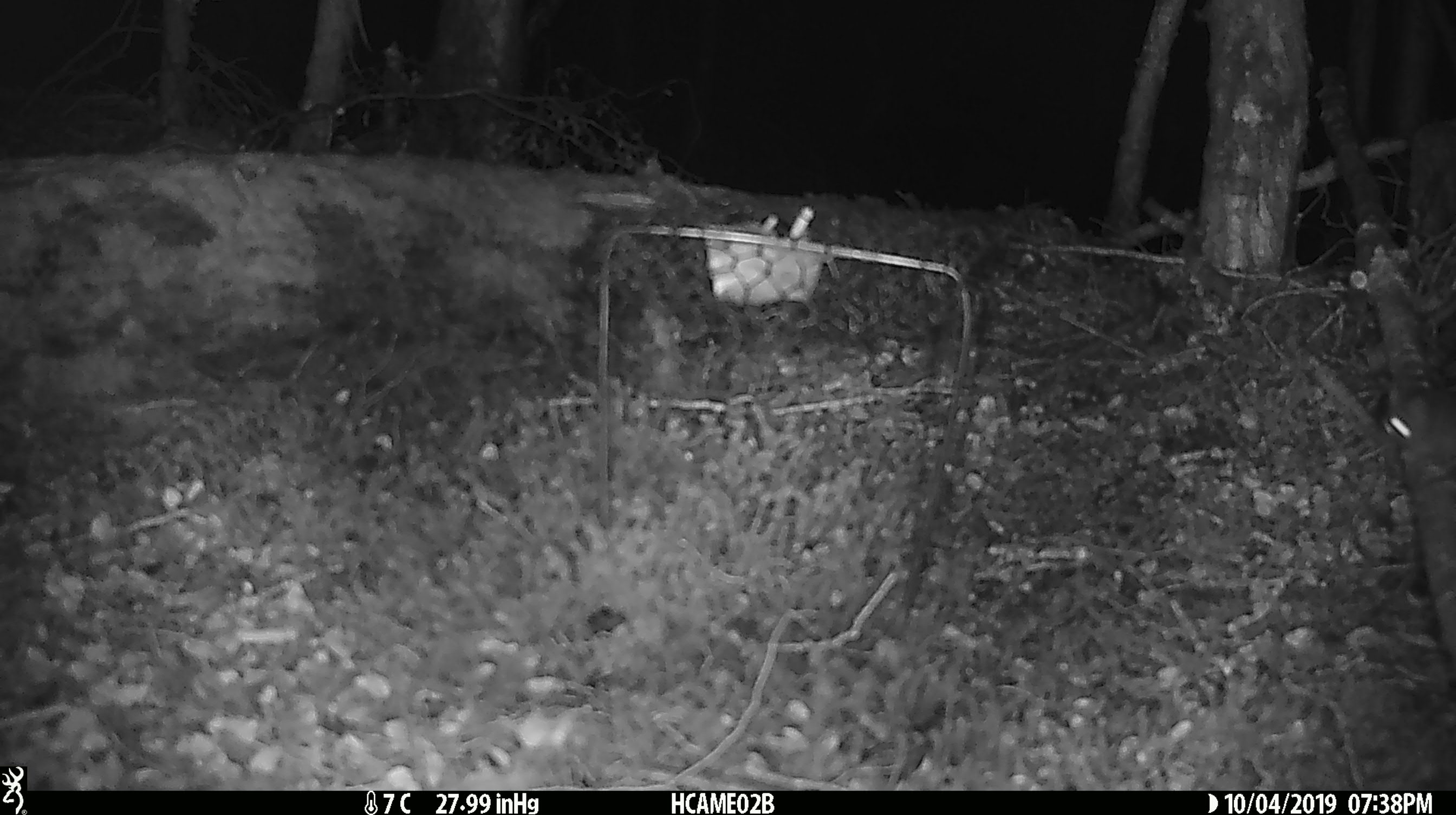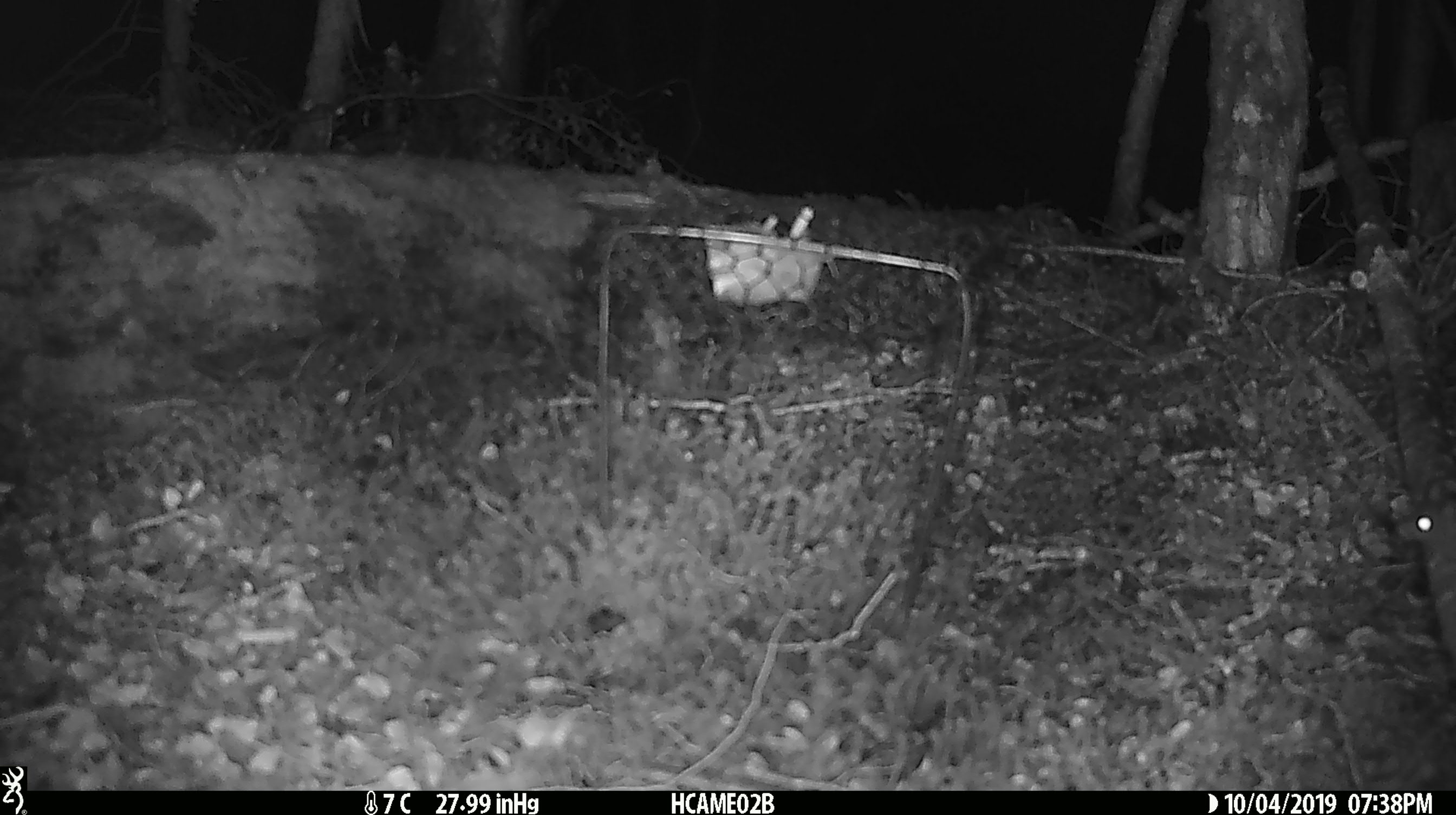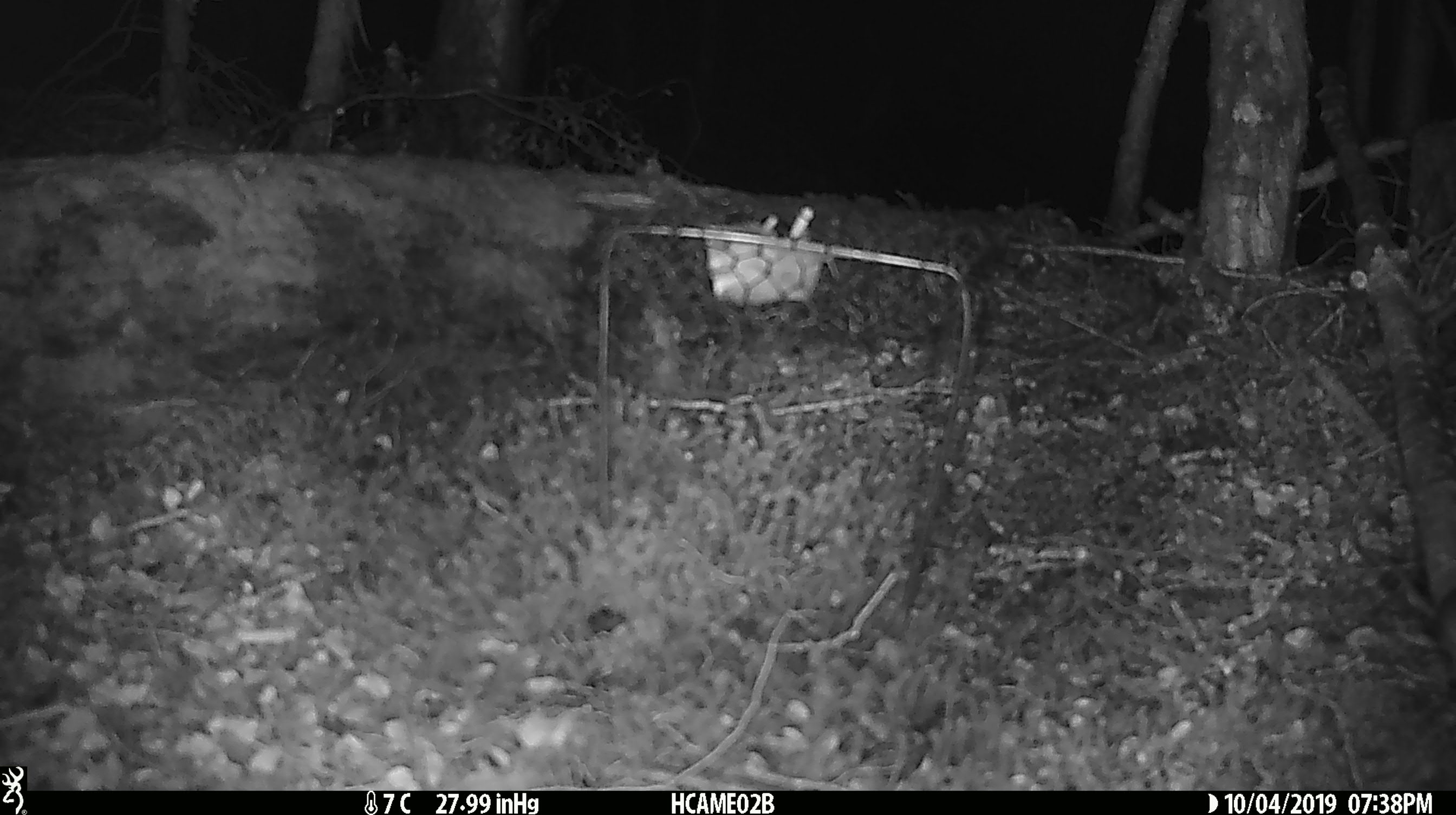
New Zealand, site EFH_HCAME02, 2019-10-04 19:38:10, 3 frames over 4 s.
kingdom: Animalia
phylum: Chordata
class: Mammalia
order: Rodentia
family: Muridae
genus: Mus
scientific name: Mus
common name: mouse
Mouse (Mus).